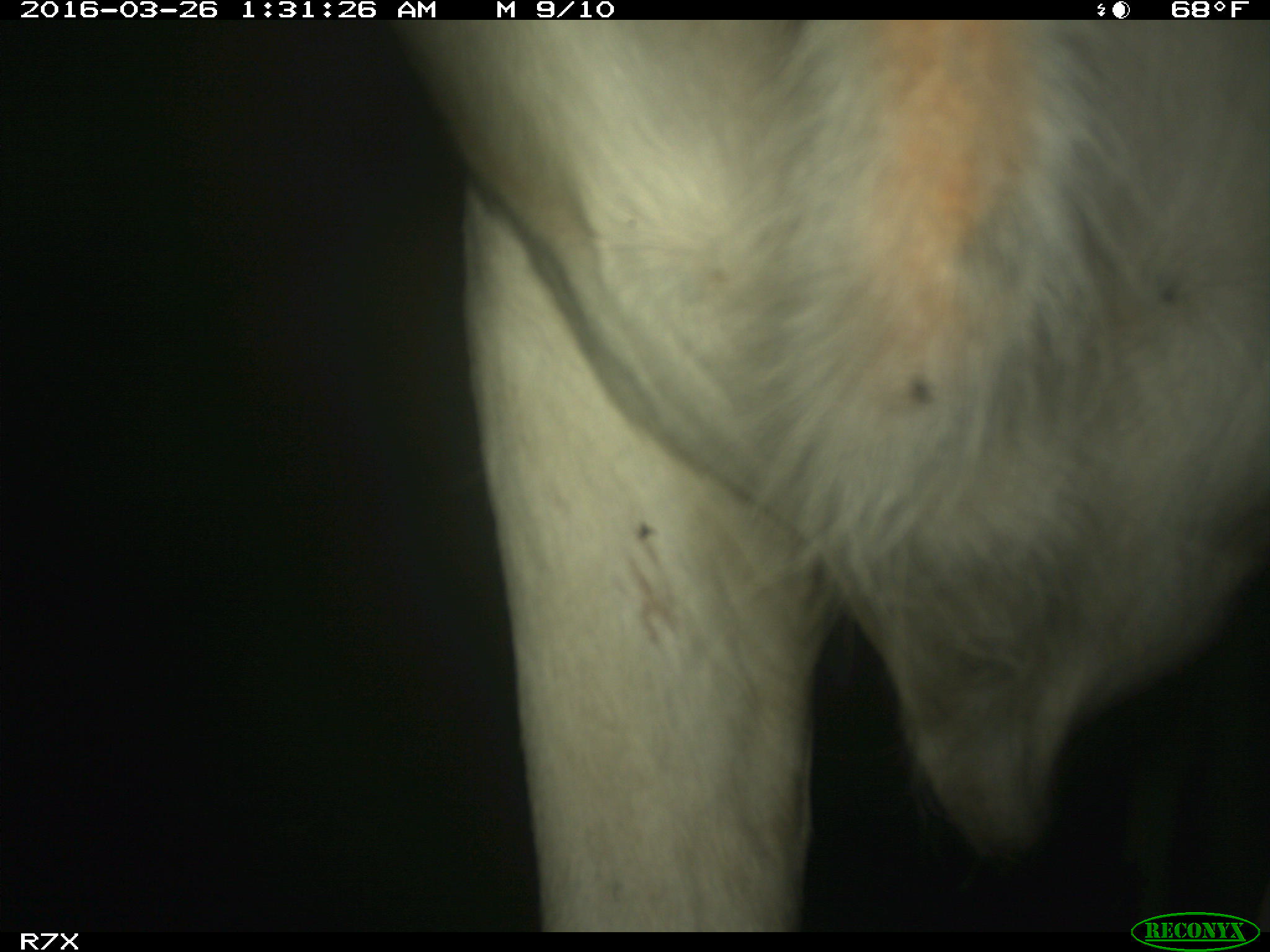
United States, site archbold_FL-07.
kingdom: Animalia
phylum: Chordata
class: Mammalia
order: Artiodactyla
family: Bovidae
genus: Bos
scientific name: Bos taurus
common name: domestic cow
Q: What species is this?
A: Bos taurus (domestic cow).